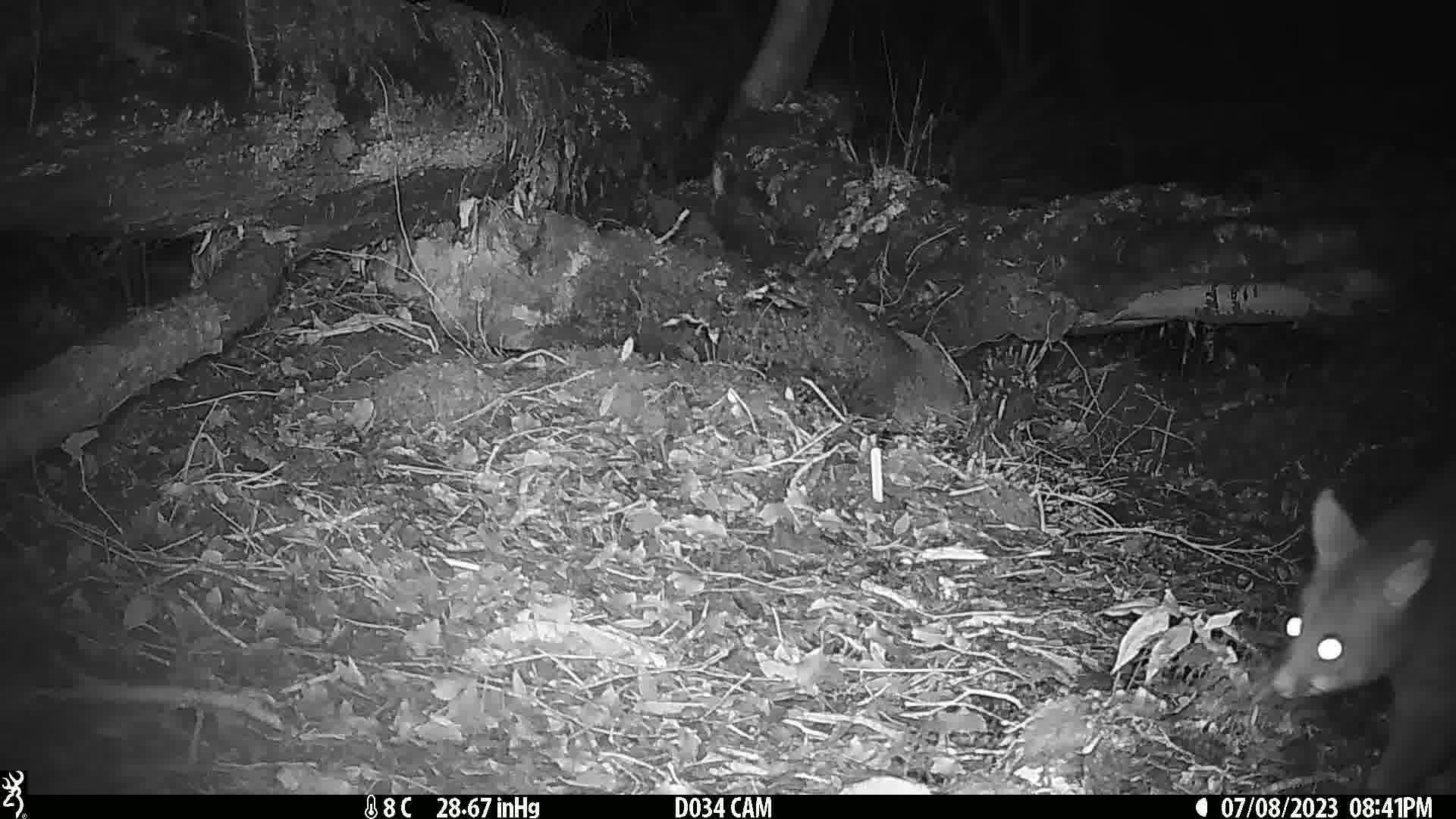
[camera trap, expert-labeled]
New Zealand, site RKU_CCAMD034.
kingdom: Animalia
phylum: Chordata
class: Mammalia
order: Diprotodontia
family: Phalangeridae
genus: Trichosurus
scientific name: Trichosurus vulpecula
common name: common brushtail possum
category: possum